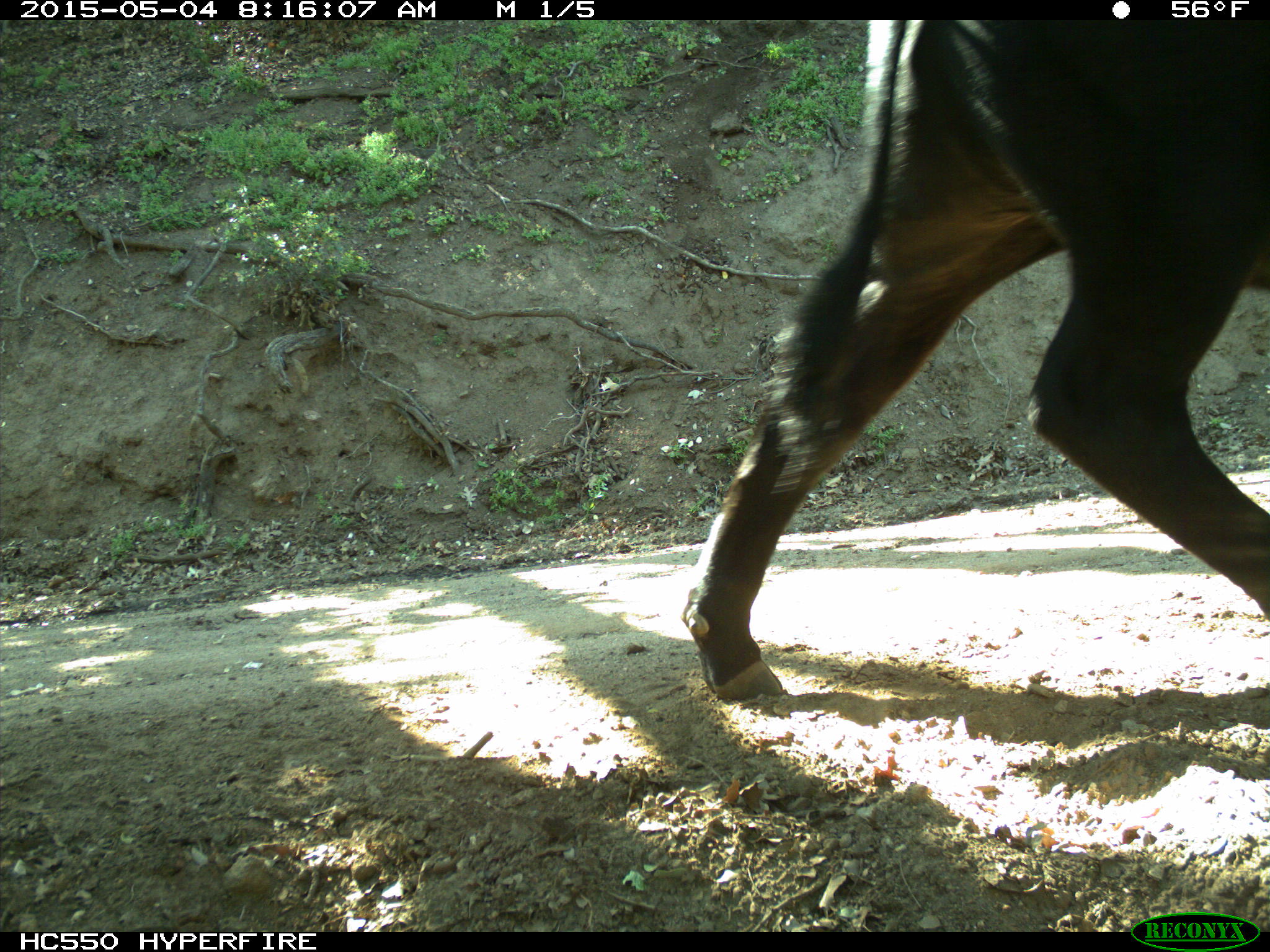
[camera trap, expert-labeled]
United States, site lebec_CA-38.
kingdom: Animalia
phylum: Chordata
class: Mammalia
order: Artiodactyla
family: Bovidae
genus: Bos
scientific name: Bos taurus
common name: domestic cow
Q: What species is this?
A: Bos taurus (domestic cow).